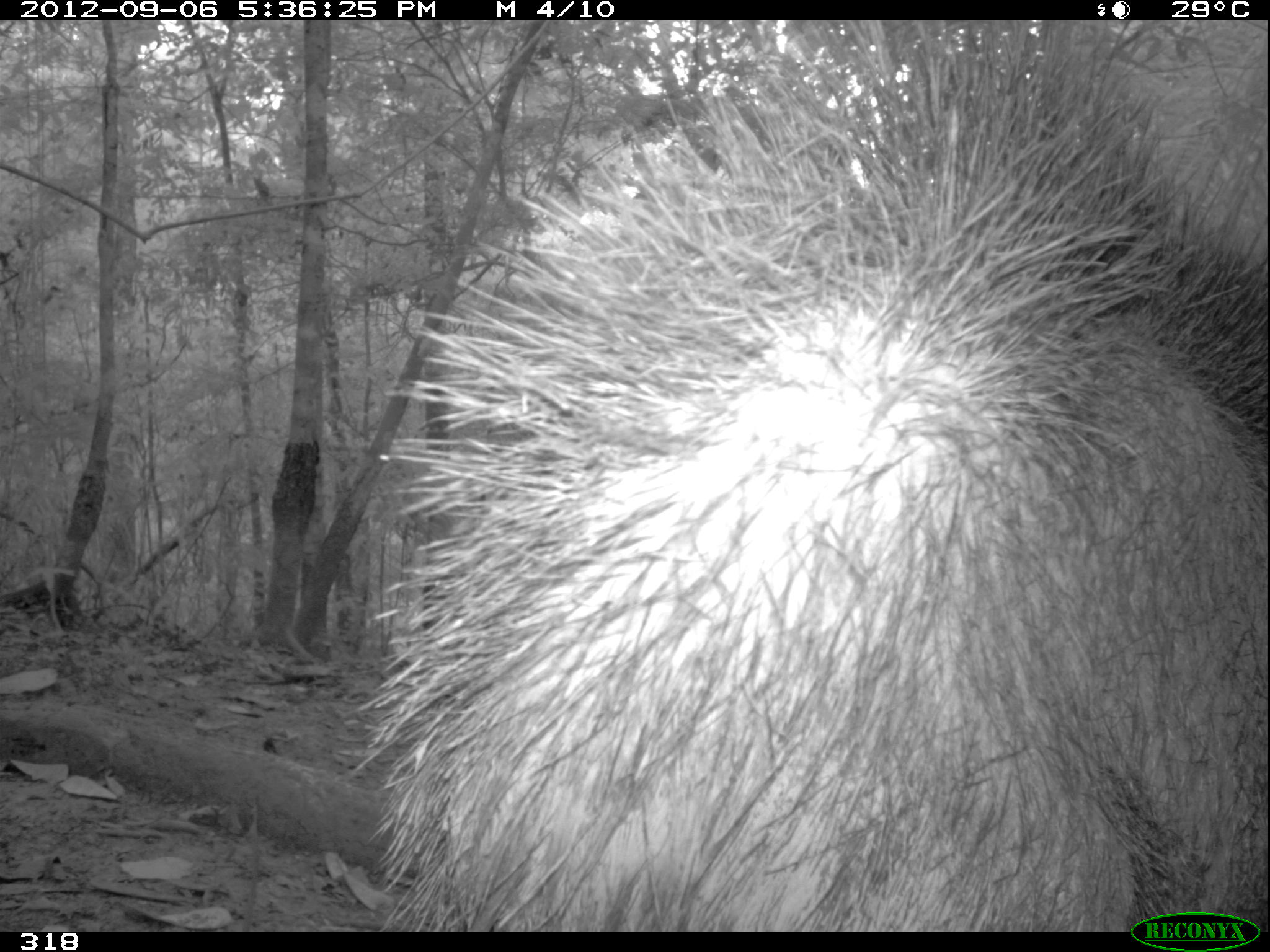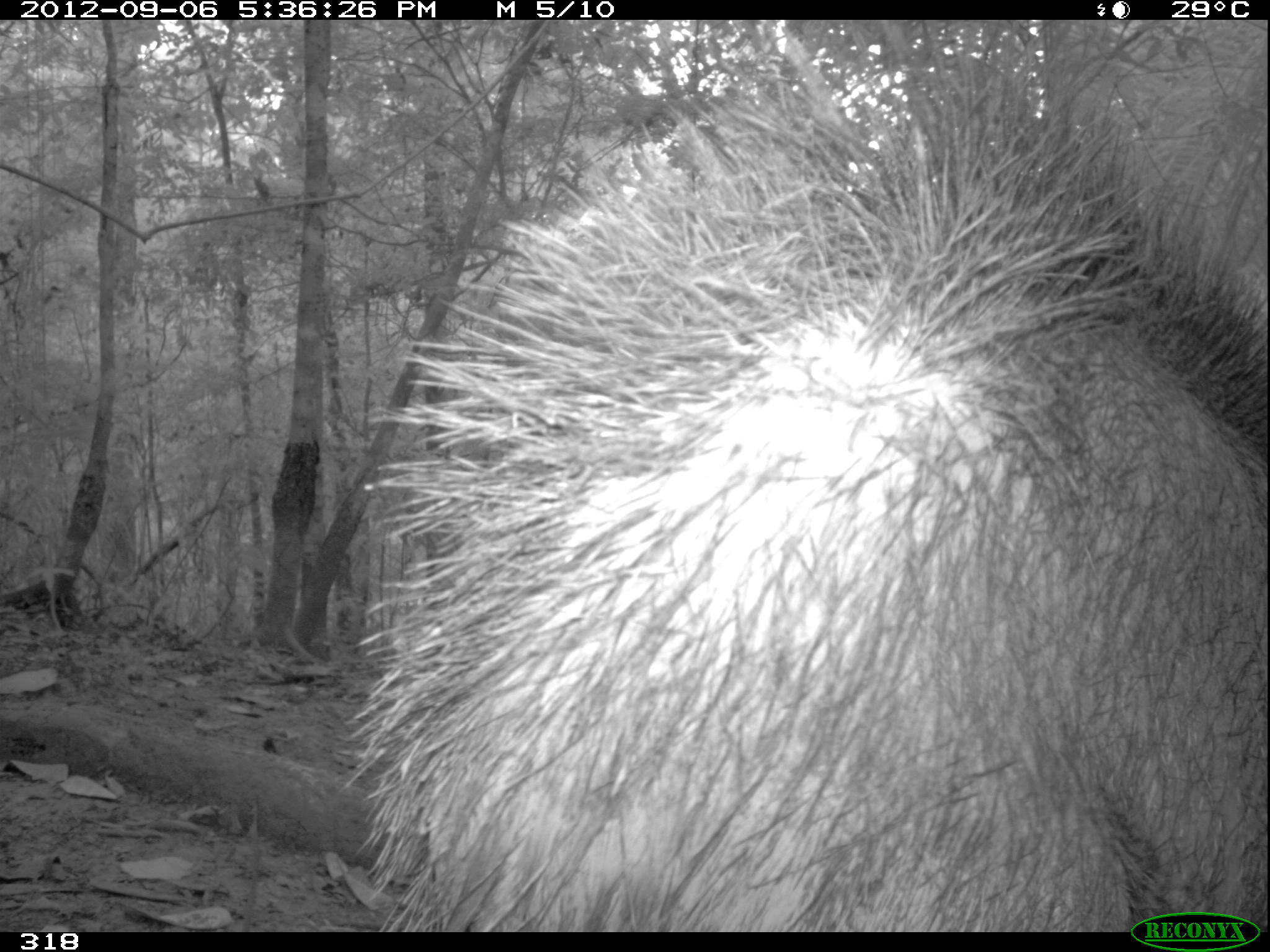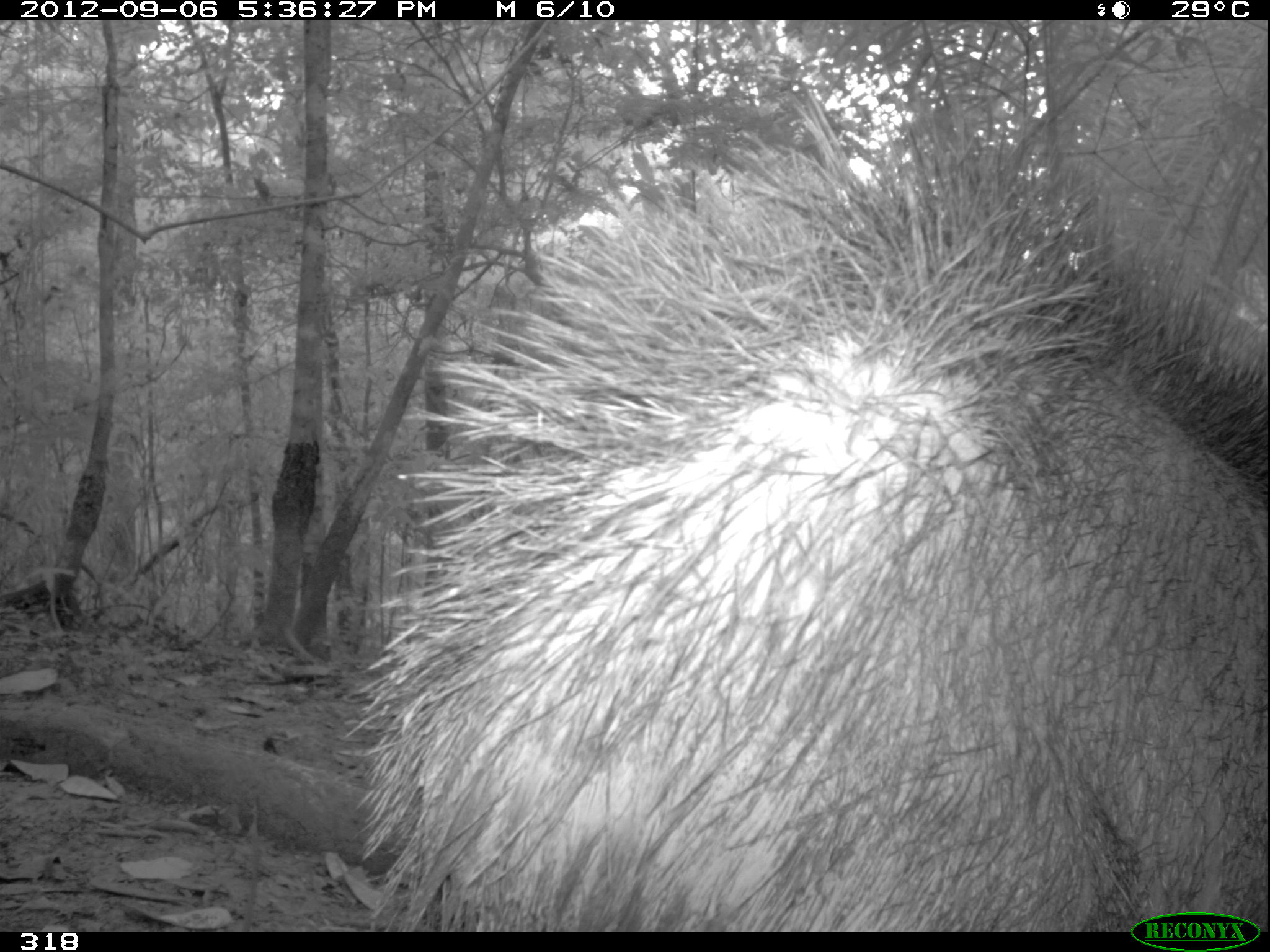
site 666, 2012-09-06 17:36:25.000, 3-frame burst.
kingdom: Animalia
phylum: Chordata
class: Mammalia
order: Artiodactyla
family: Tayassuidae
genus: Tayassu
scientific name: Tayassu pecari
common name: white-lipped peccary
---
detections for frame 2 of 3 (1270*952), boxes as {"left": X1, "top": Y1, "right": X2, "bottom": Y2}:
tayassu pecari: {"left": 338, "top": 17, "right": 1270, "bottom": 932}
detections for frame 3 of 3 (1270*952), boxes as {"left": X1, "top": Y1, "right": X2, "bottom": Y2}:
tayassu pecari: {"left": 338, "top": 81, "right": 1270, "bottom": 933}